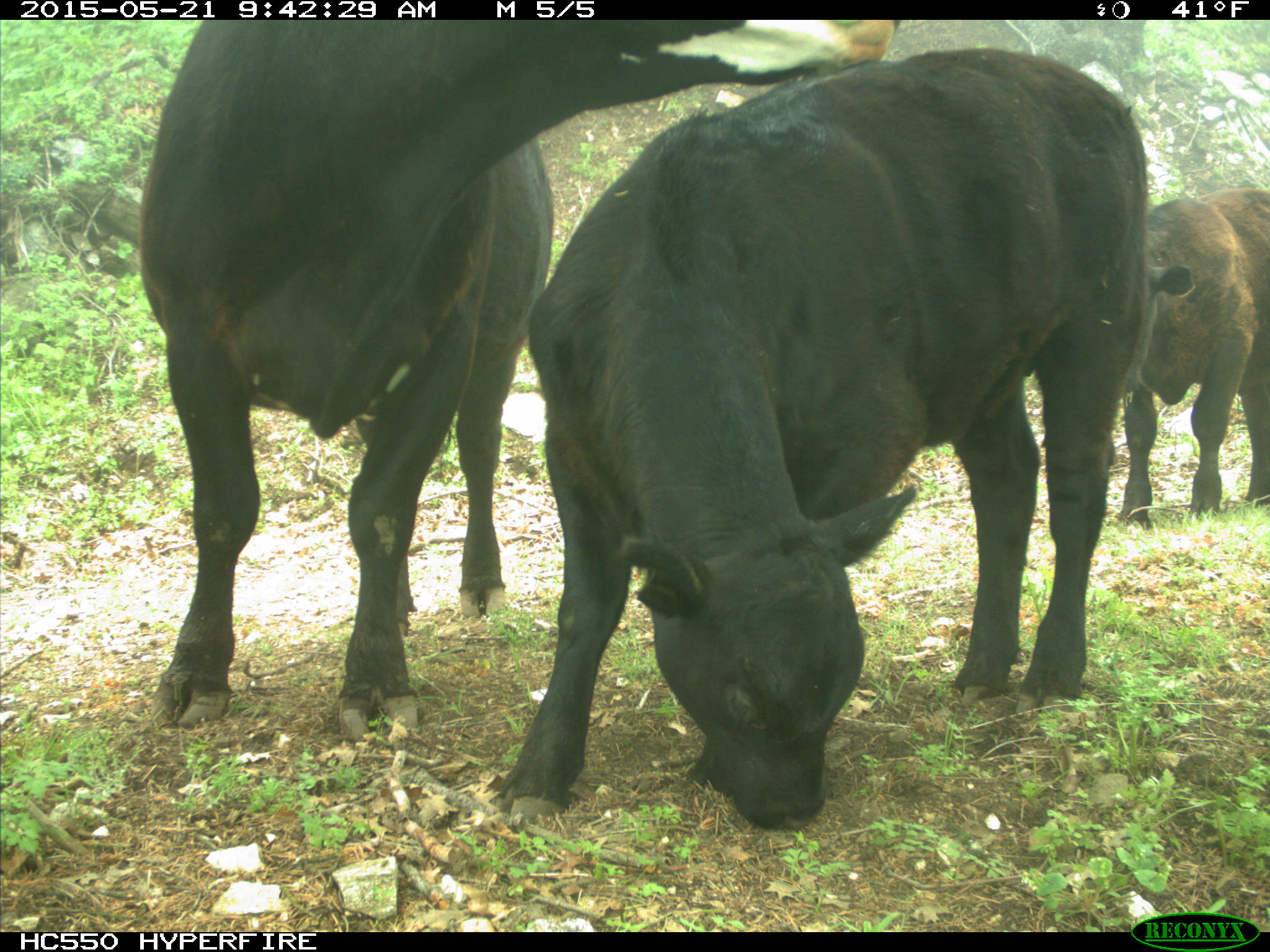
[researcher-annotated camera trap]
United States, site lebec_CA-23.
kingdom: Animalia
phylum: Chordata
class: Mammalia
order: Artiodactyla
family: Bovidae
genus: Bos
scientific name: Bos taurus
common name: domestic cow